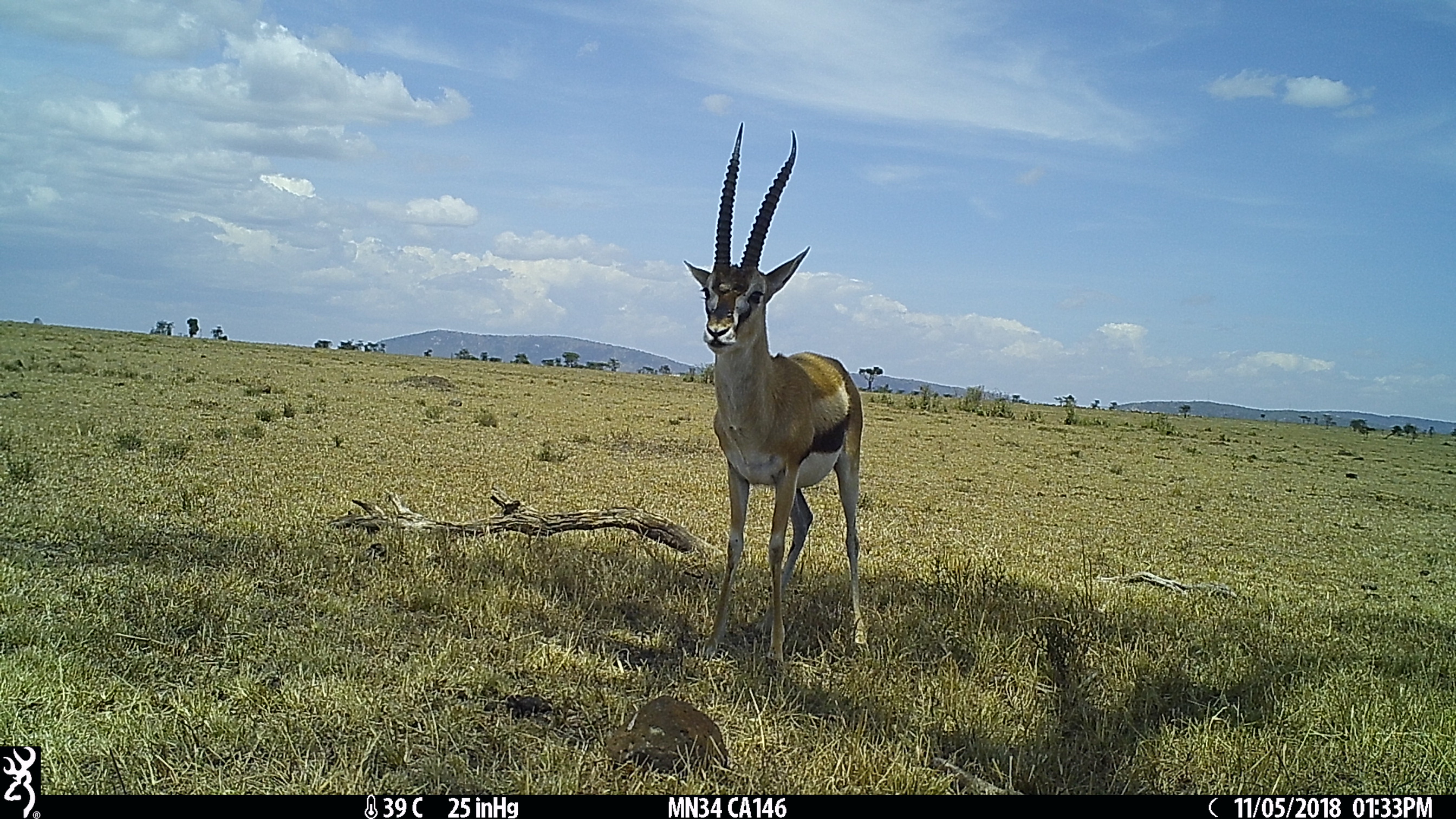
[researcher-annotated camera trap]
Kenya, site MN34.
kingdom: Animalia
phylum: Chordata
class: Mammalia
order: Artiodactyla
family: Bovidae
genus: Eudorcas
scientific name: Eudorcas thomsonii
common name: thomon's gazelle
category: gazelle thomsons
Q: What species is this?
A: Gazelle thomsons (thomon's gazelle) (Eudorcas thomsonii).